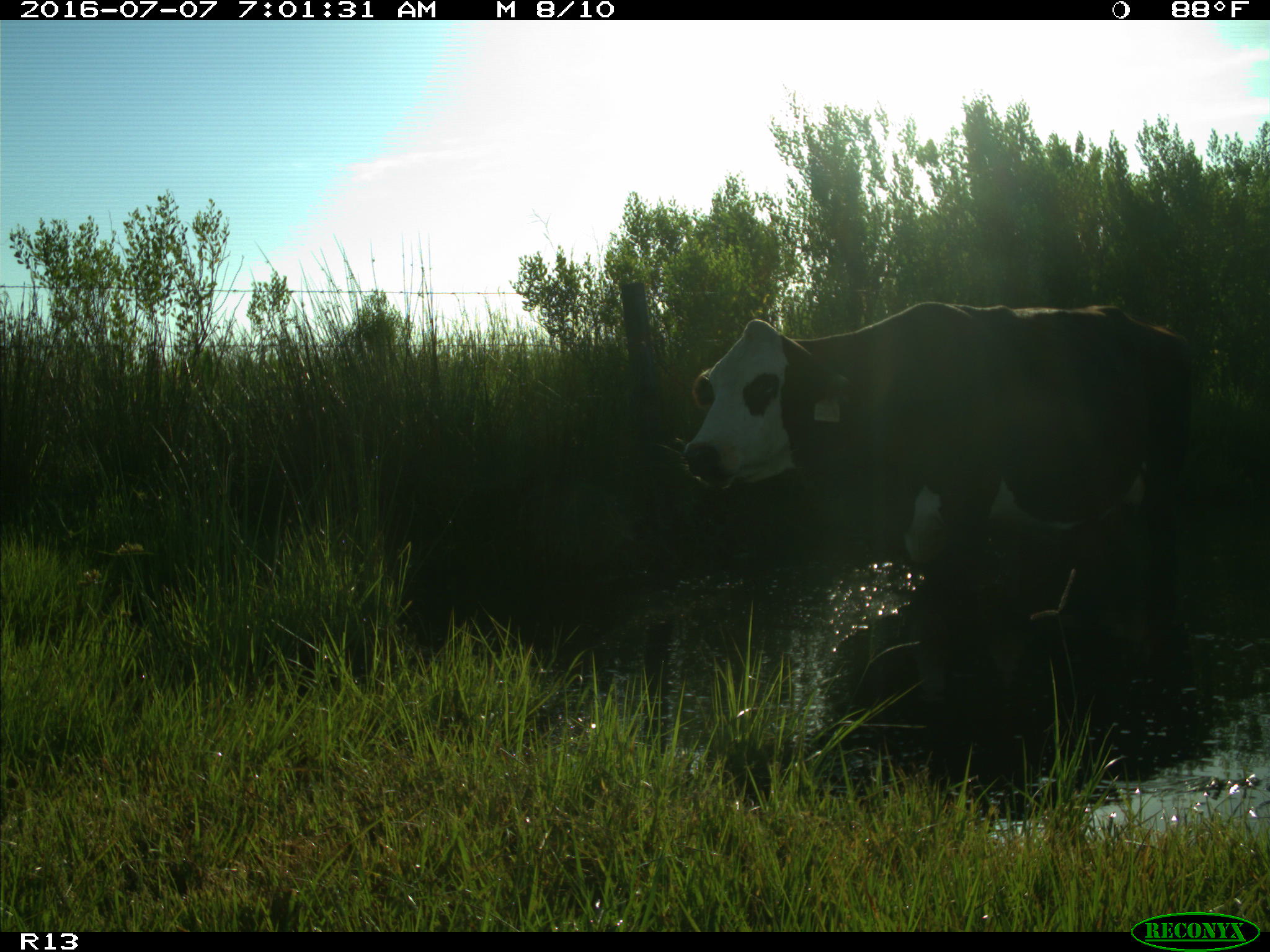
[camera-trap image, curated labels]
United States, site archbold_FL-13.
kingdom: Animalia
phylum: Chordata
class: Mammalia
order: Artiodactyla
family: Bovidae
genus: Bos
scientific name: Bos taurus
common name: domestic cow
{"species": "Bos taurus (domestic cow)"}